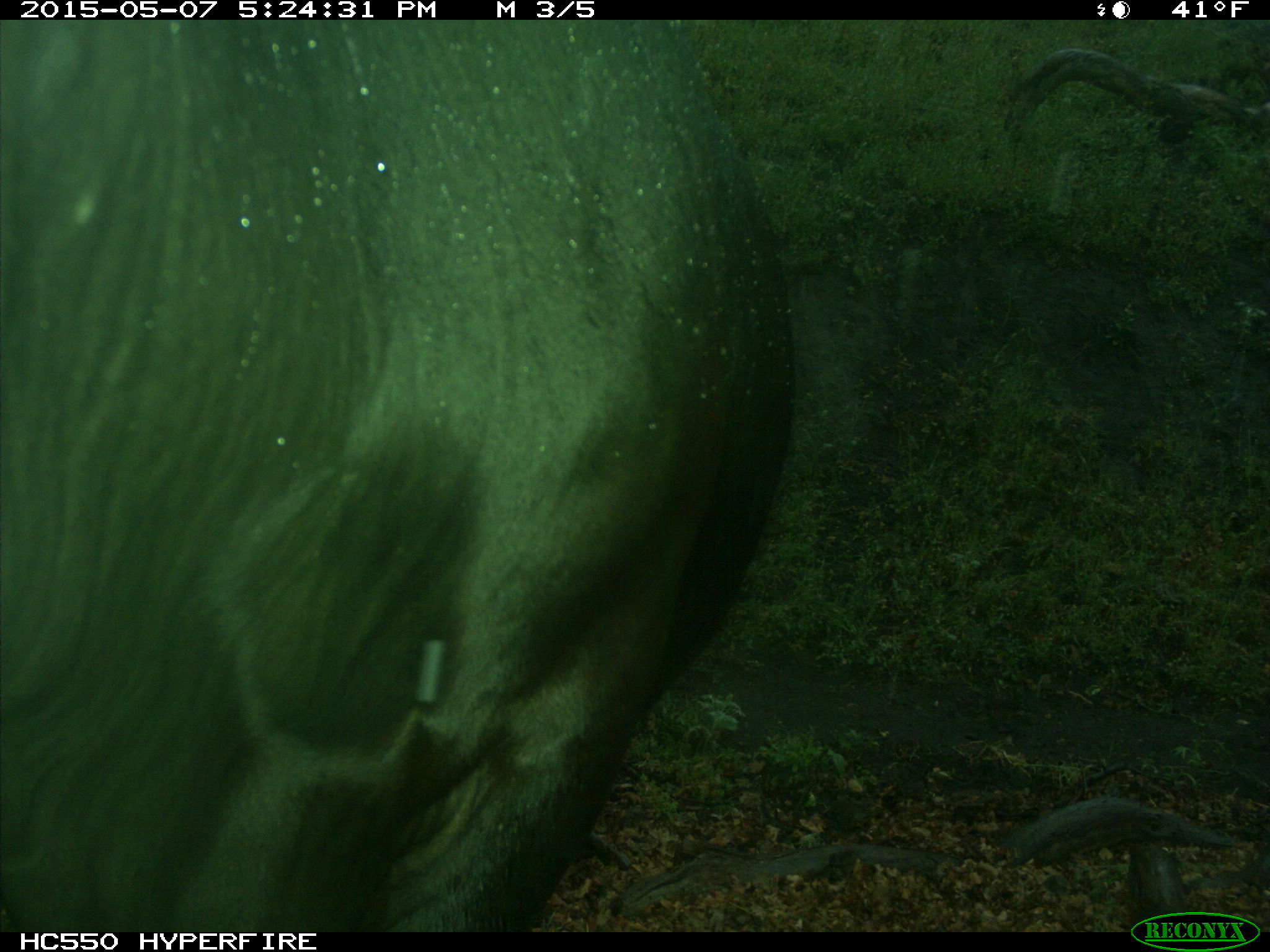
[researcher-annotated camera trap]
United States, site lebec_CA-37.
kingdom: Animalia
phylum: Chordata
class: Mammalia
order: Artiodactyla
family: Bovidae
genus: Bos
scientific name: Bos taurus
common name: domestic cow